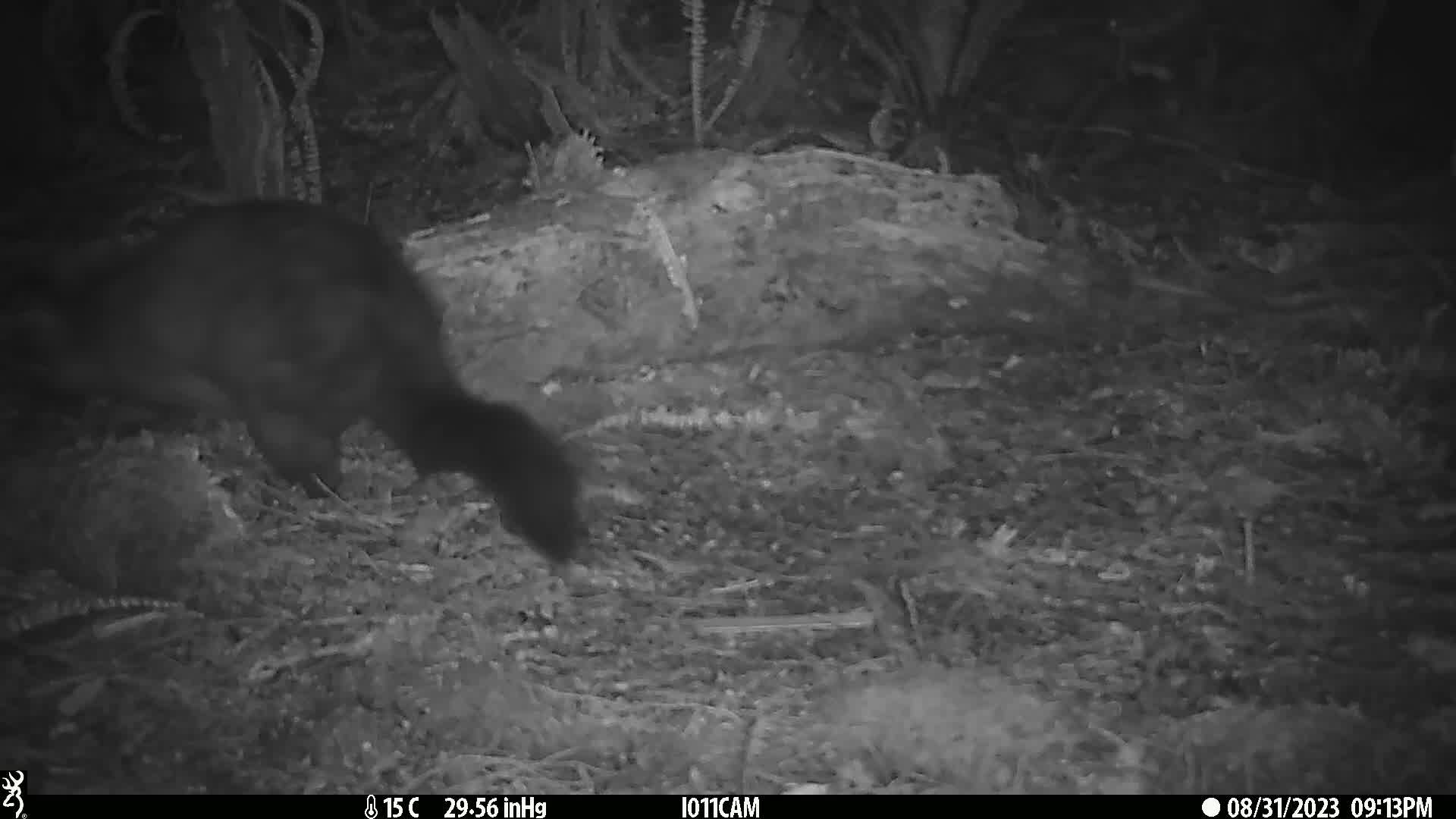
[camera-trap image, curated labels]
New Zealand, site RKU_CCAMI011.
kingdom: Animalia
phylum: Chordata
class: Mammalia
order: Diprotodontia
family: Phalangeridae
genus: Trichosurus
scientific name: Trichosurus vulpecula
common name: common brushtail possum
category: possum